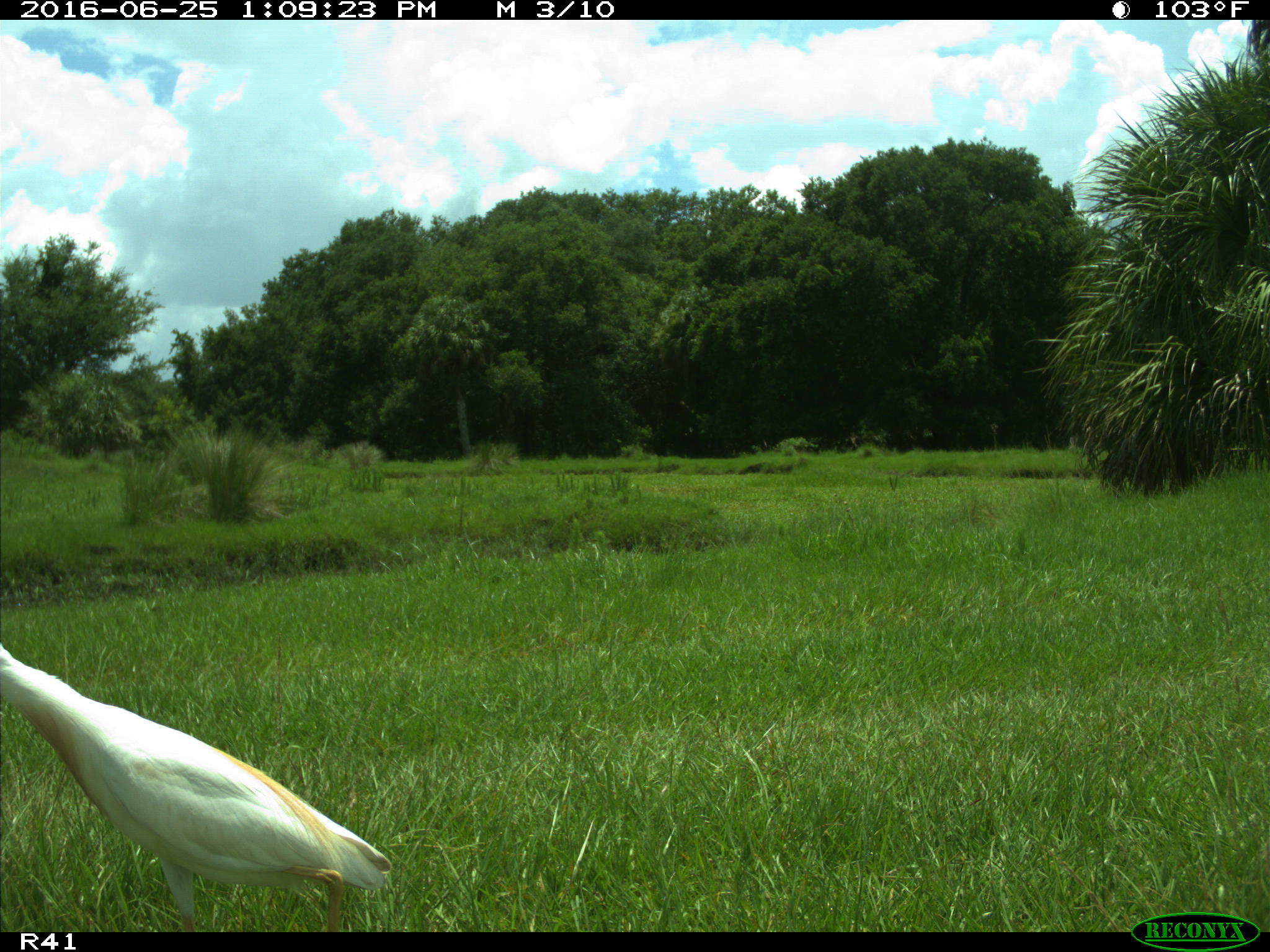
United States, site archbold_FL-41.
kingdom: Animalia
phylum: Chordata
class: Aves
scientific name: Aves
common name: birds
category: unidentified bird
Unidentified bird (birds) (Aves).